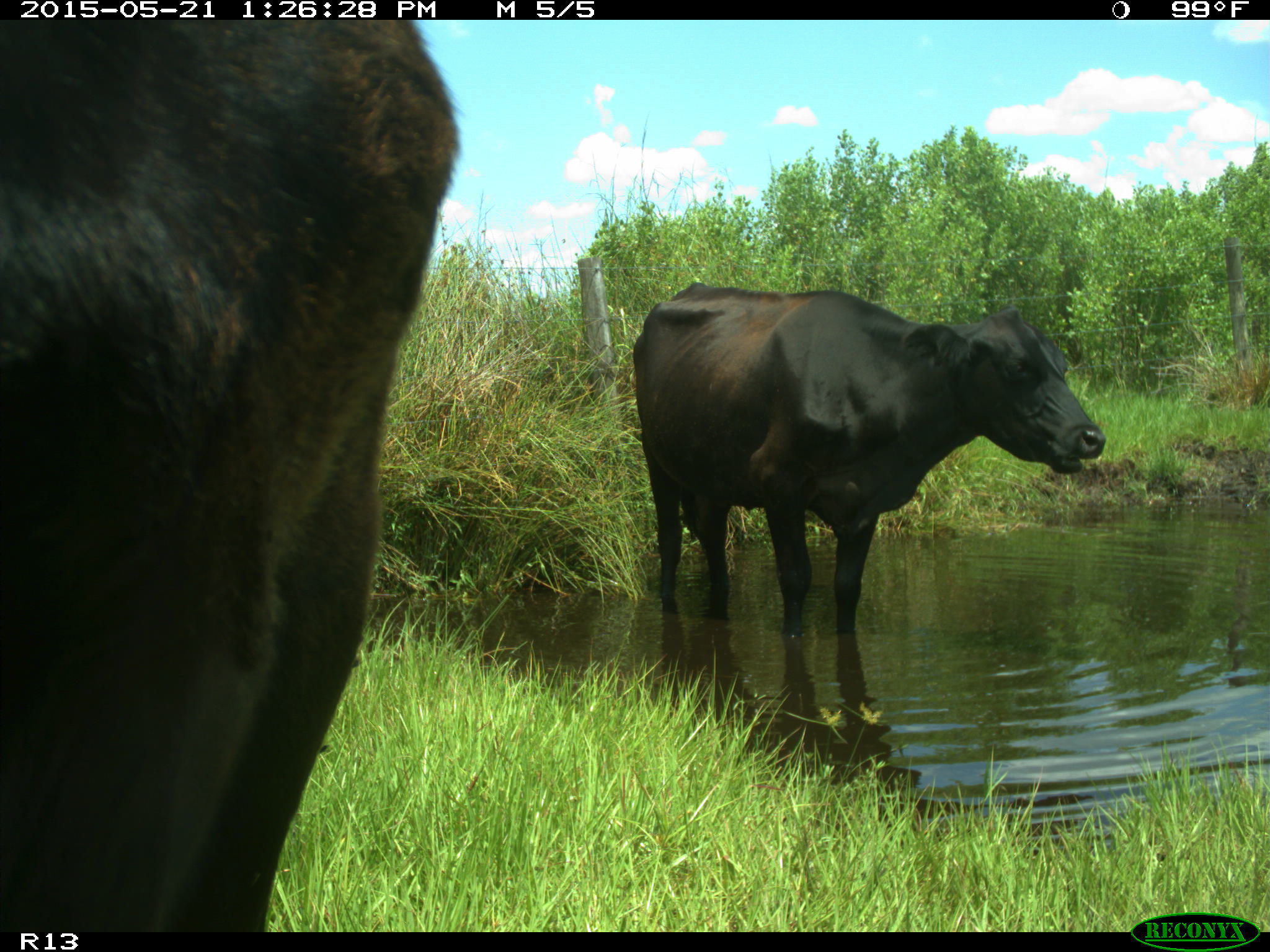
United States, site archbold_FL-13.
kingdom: Animalia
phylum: Chordata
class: Mammalia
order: Artiodactyla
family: Bovidae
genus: Bos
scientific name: Bos taurus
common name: domestic cow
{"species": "Bos taurus (domestic cow)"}